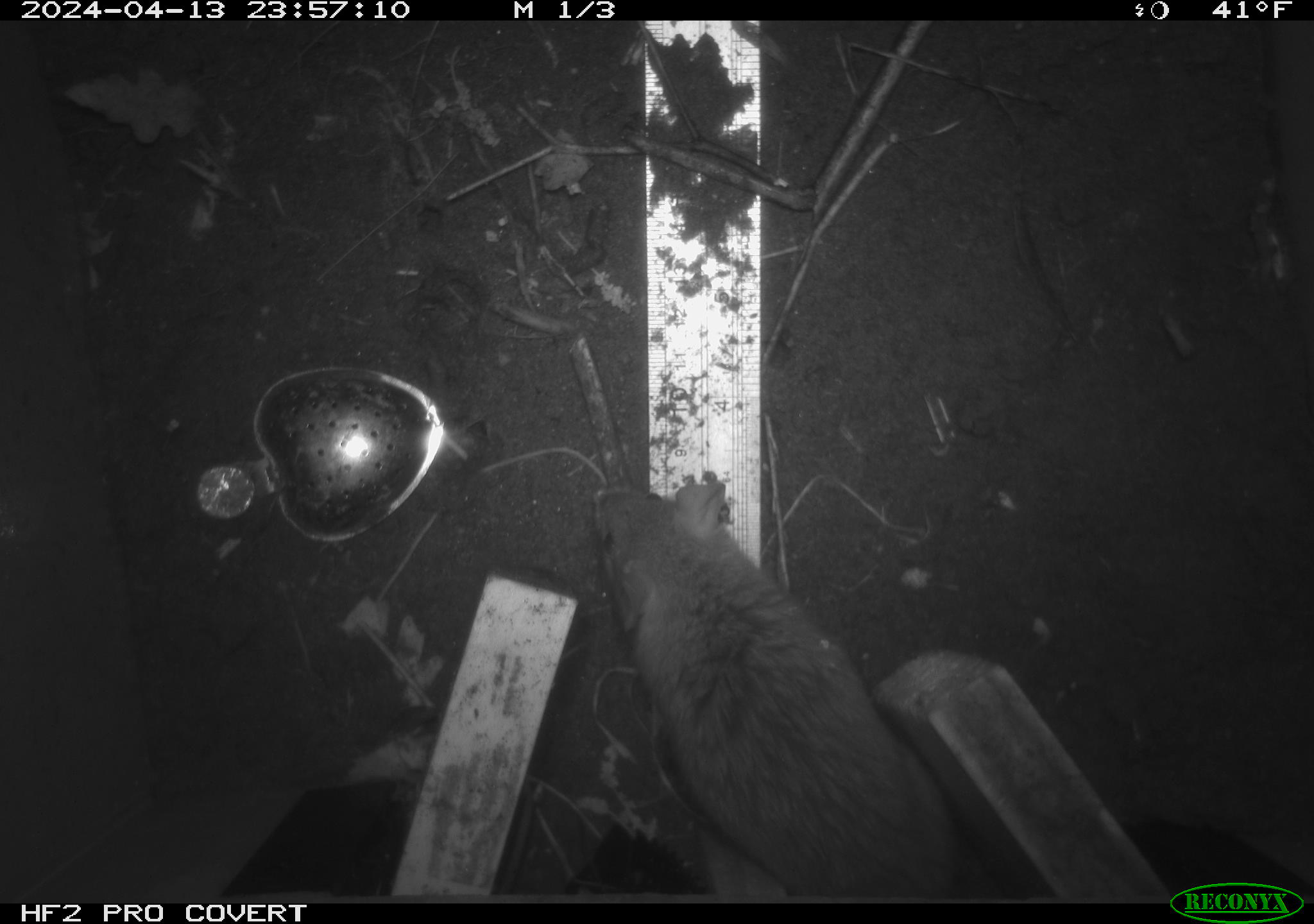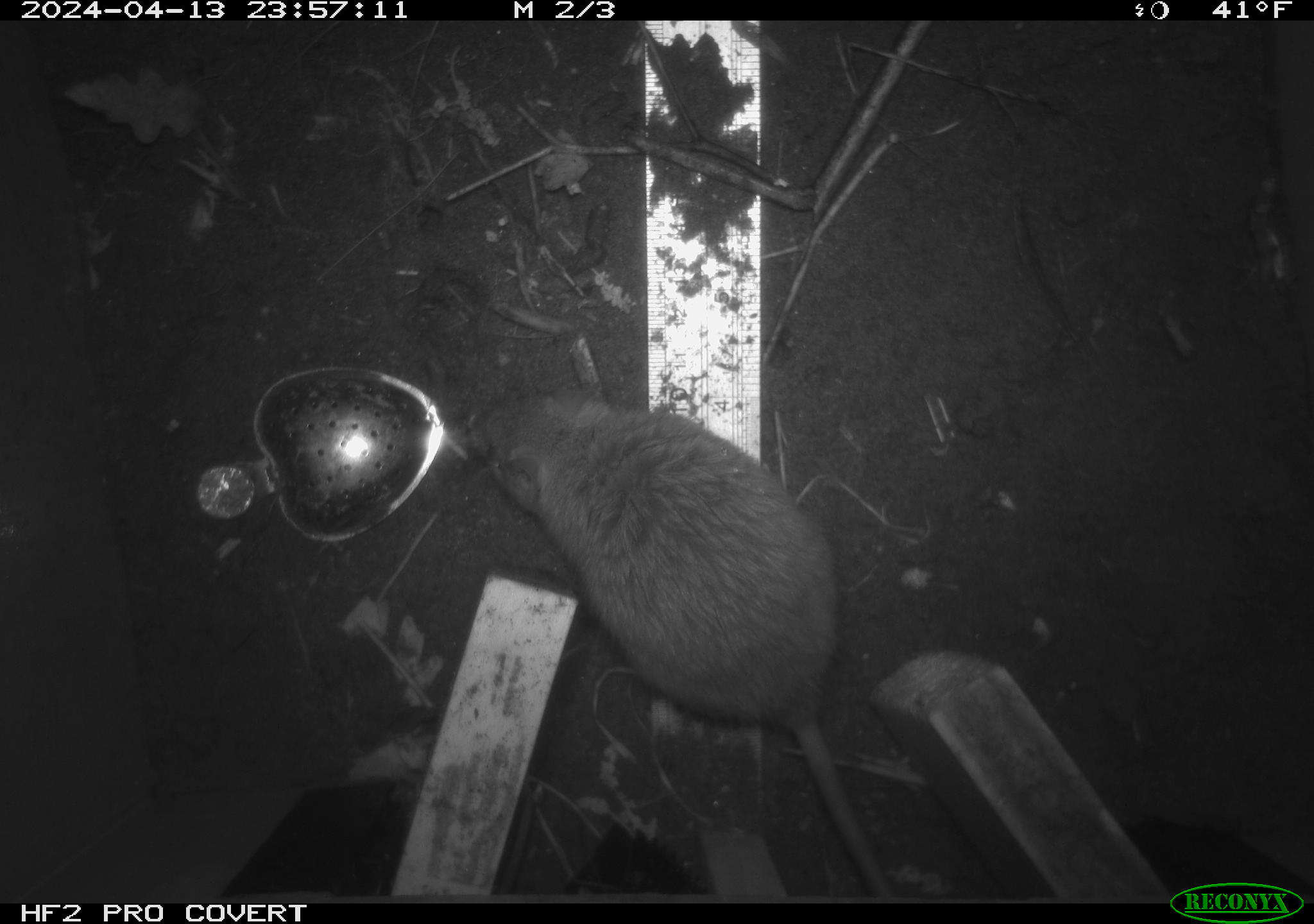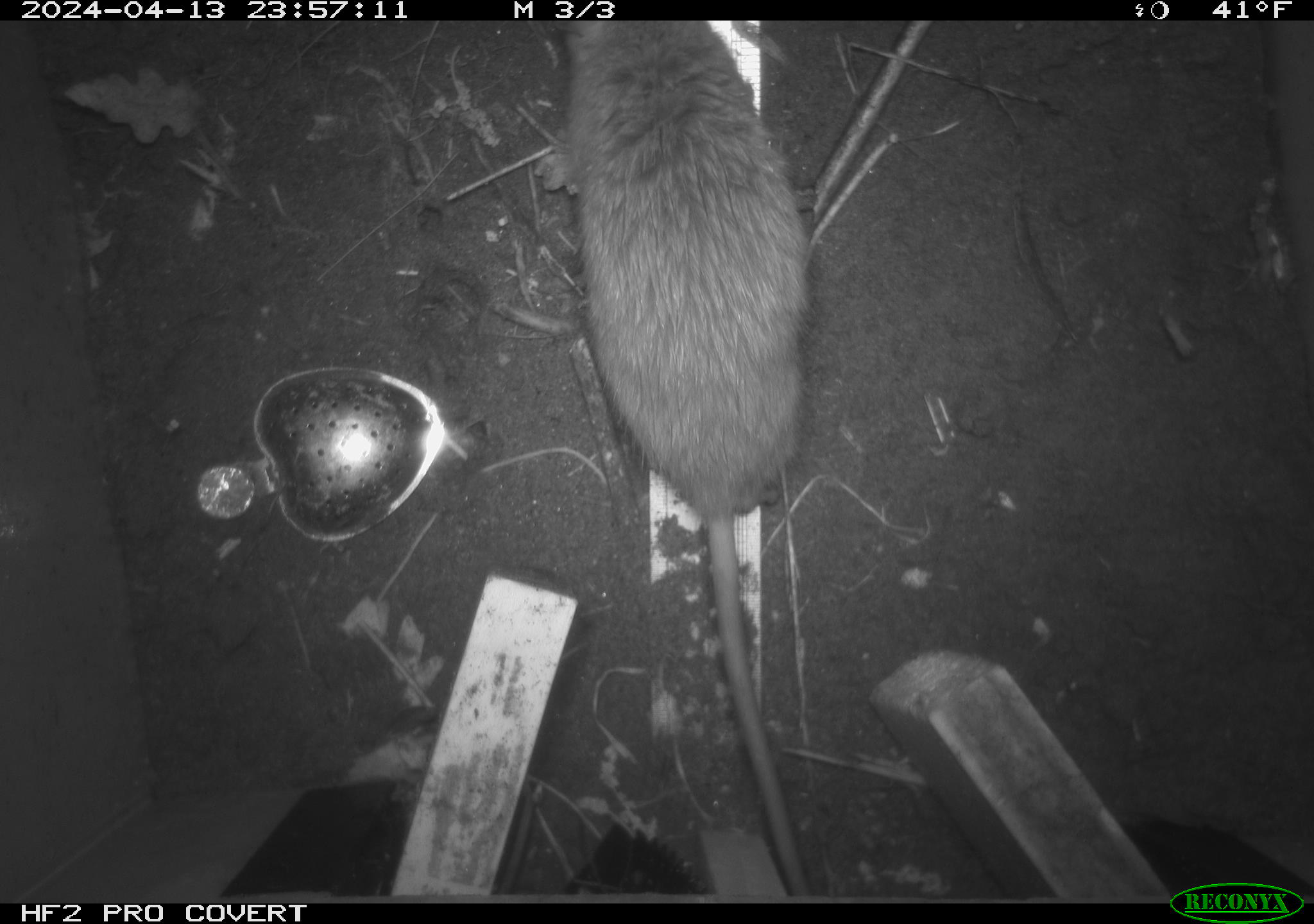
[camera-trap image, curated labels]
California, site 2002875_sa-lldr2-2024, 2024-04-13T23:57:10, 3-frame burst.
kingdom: Animalia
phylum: Chordata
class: Mammalia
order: Rodentia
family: Muridae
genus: Rattus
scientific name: Rattus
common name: rat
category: rattus species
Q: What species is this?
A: Rattus species (rat) (Rattus).